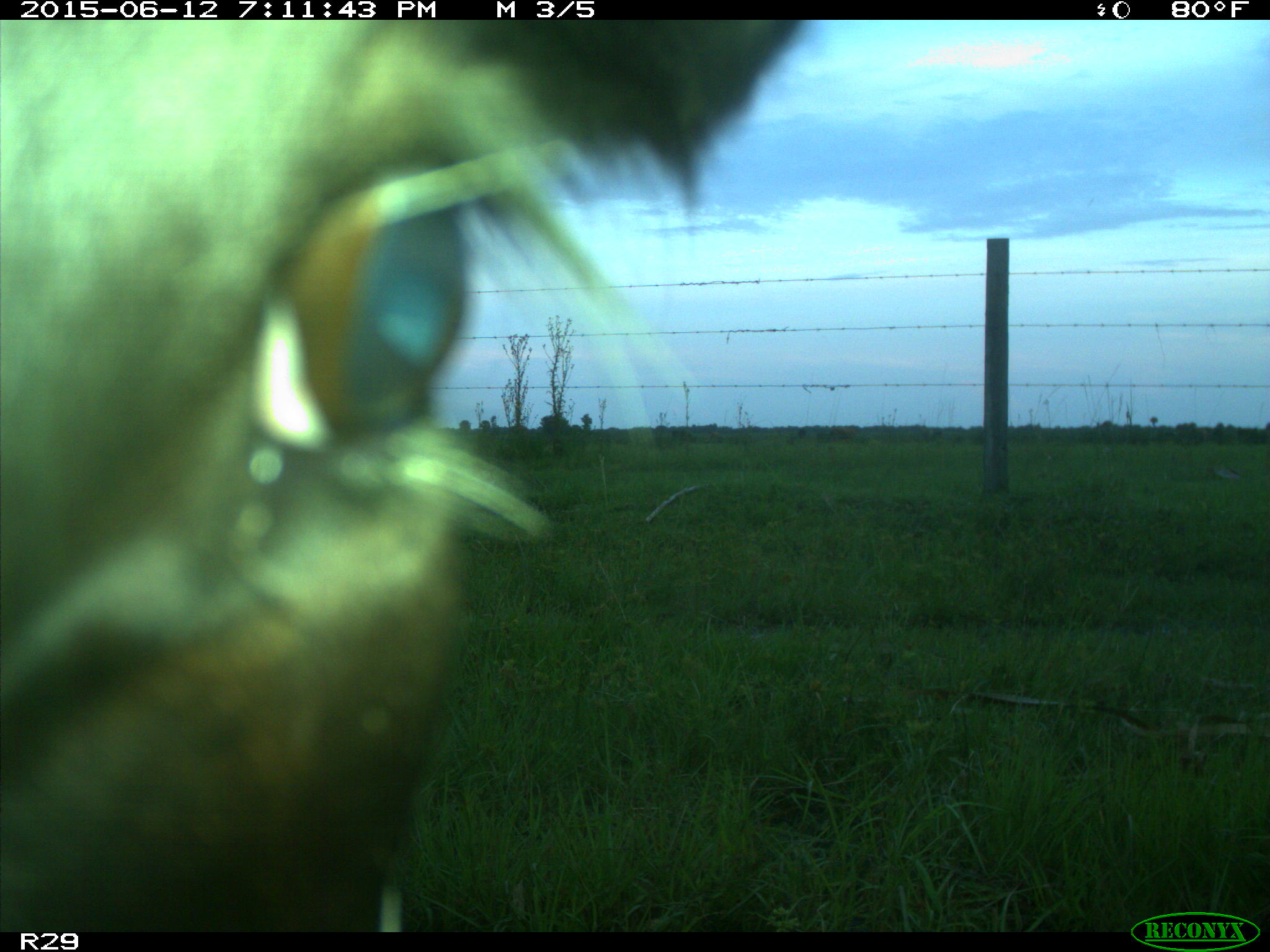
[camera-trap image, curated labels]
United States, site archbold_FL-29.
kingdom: Animalia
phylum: Chordata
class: Mammalia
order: Artiodactyla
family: Bovidae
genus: Bos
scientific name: Bos taurus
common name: domestic cow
Bos taurus (domestic cow).